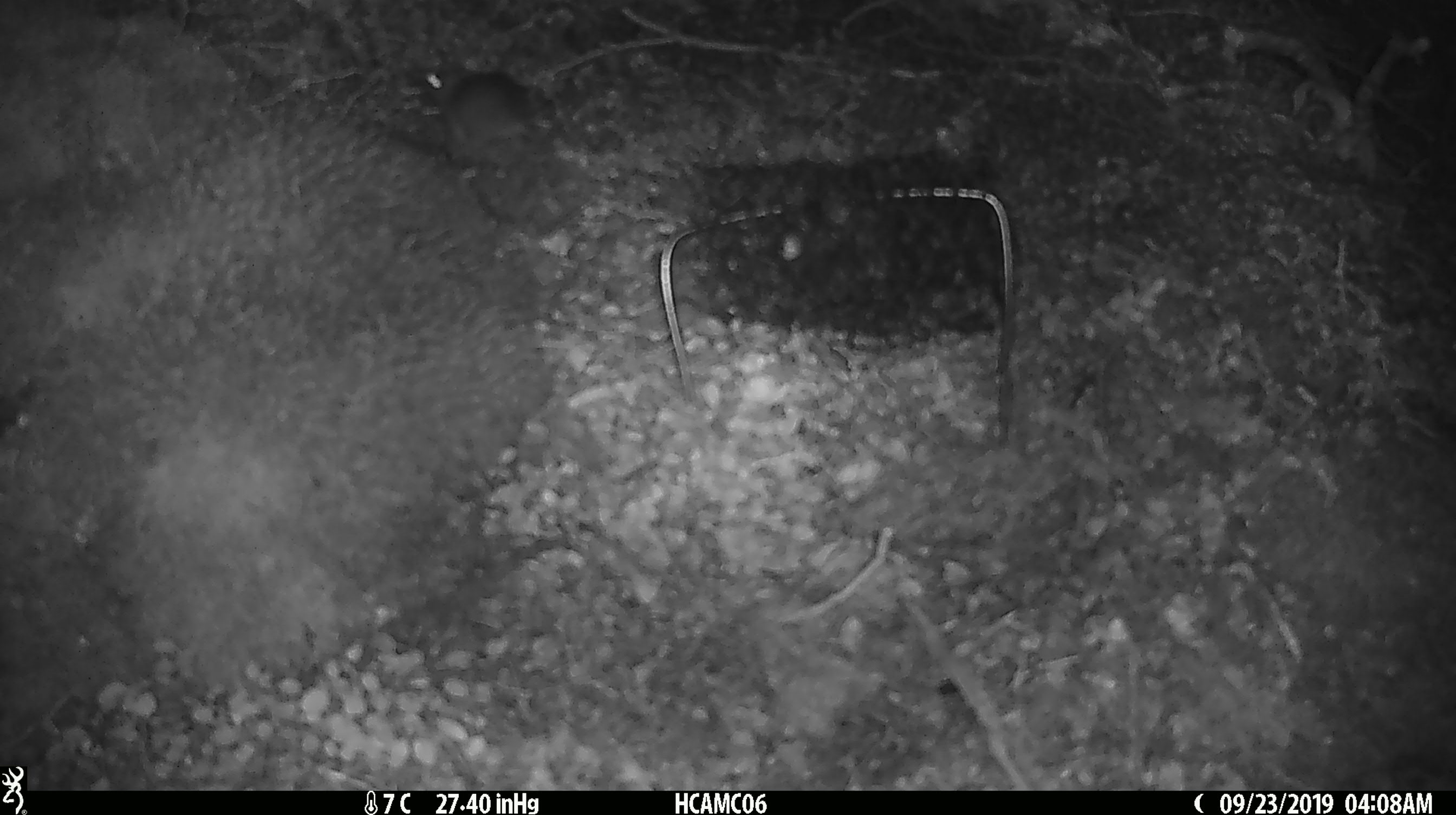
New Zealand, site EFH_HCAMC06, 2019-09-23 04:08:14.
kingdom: Animalia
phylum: Chordata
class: Mammalia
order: Rodentia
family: Muridae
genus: Mus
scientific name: Mus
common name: mouse